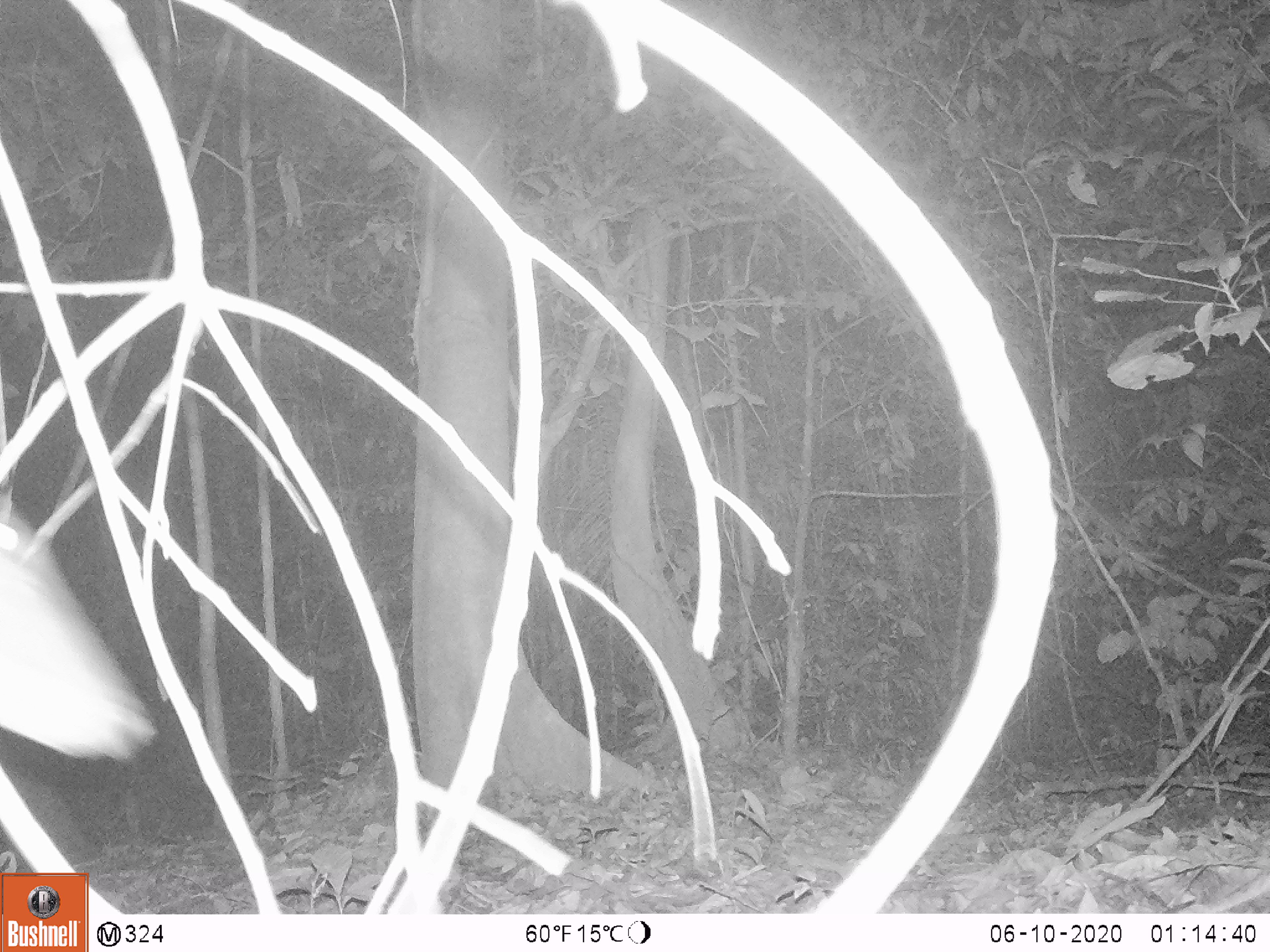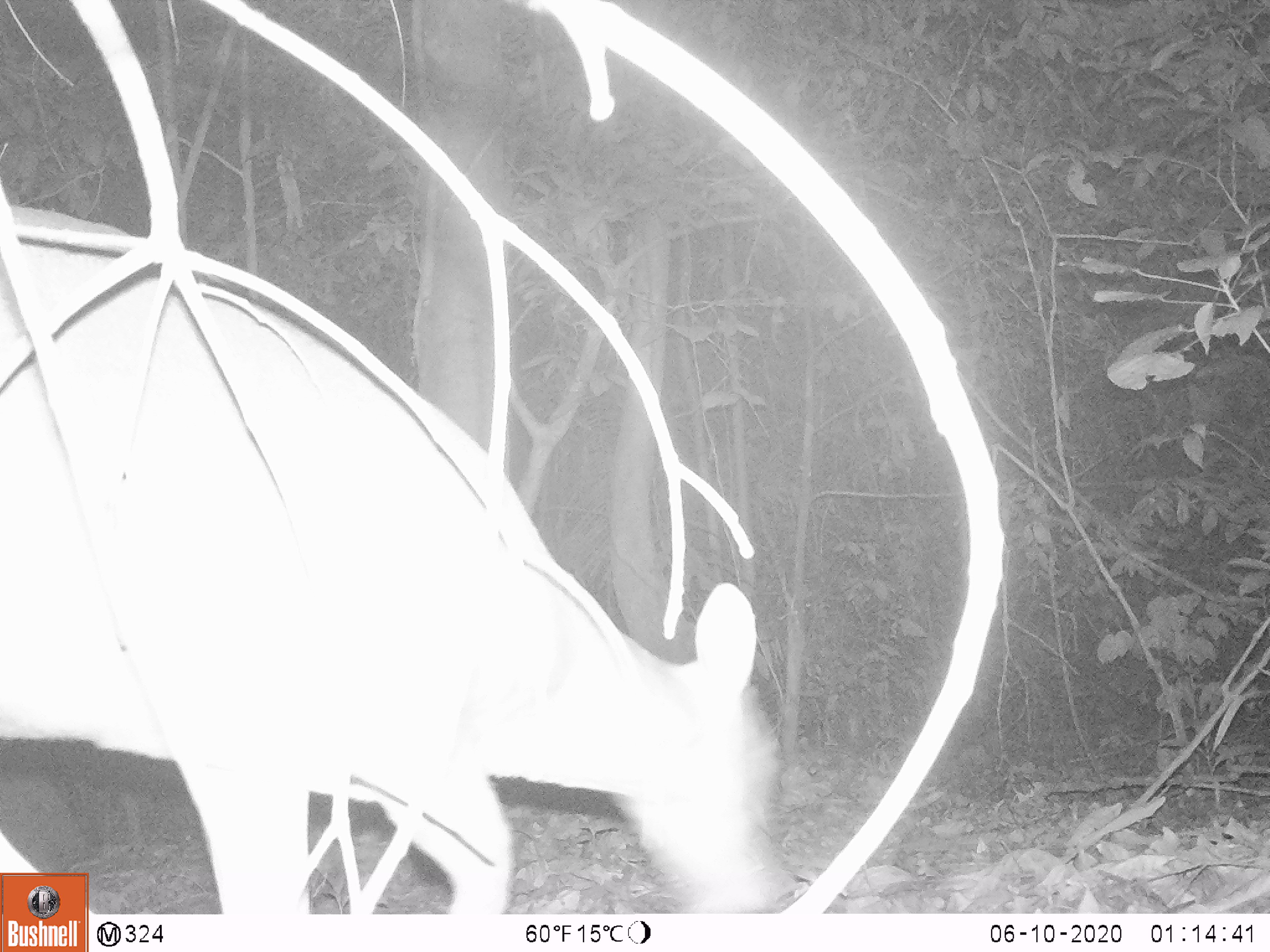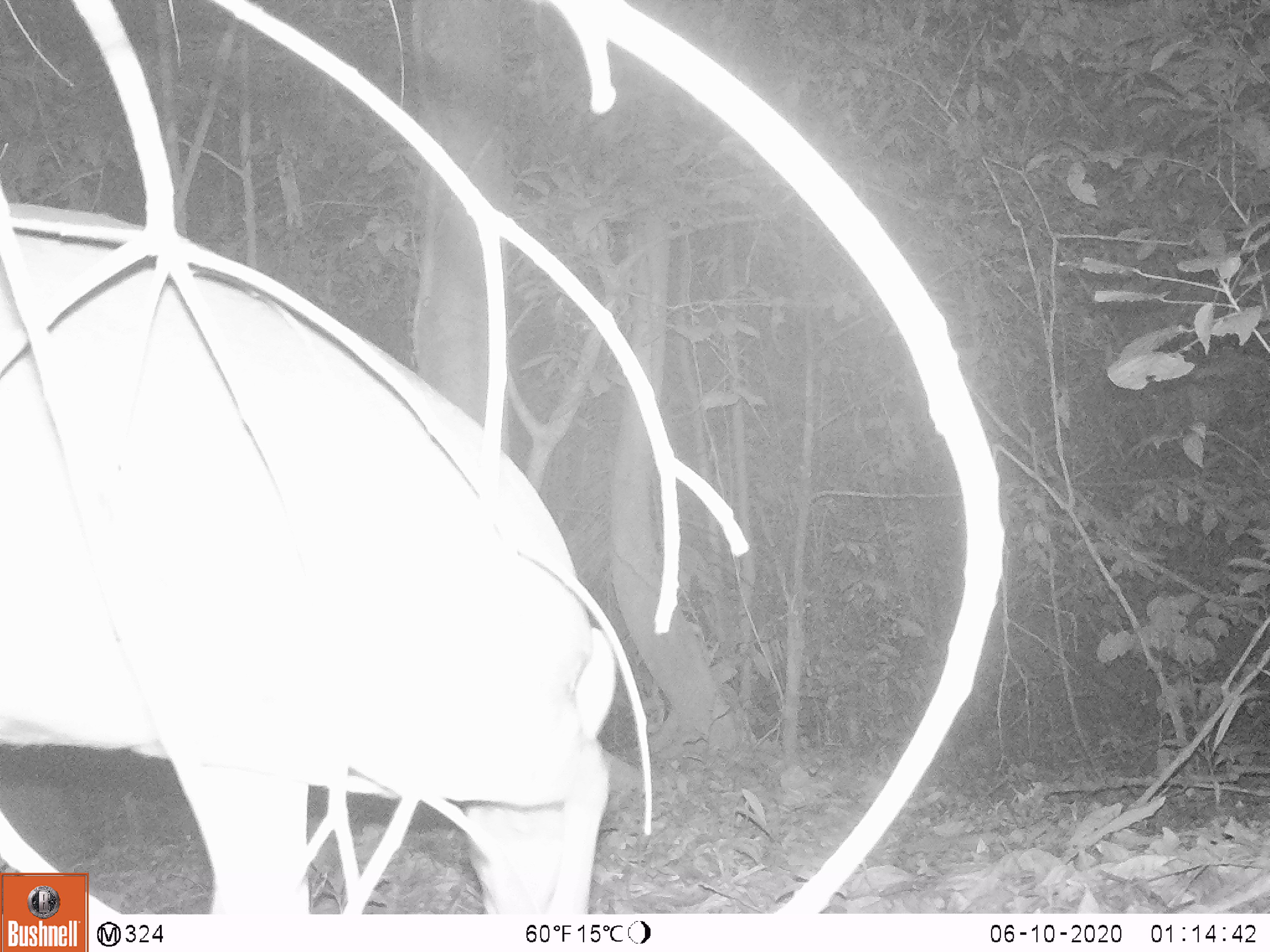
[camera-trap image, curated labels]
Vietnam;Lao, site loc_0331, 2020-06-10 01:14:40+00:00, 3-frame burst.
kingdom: Animalia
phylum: Chordata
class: Mammalia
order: Artiodactyla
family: Cervidae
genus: Muntiacus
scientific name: Muntiacus vuquangensis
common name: large-antlered muntjac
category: large antlered muntjac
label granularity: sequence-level